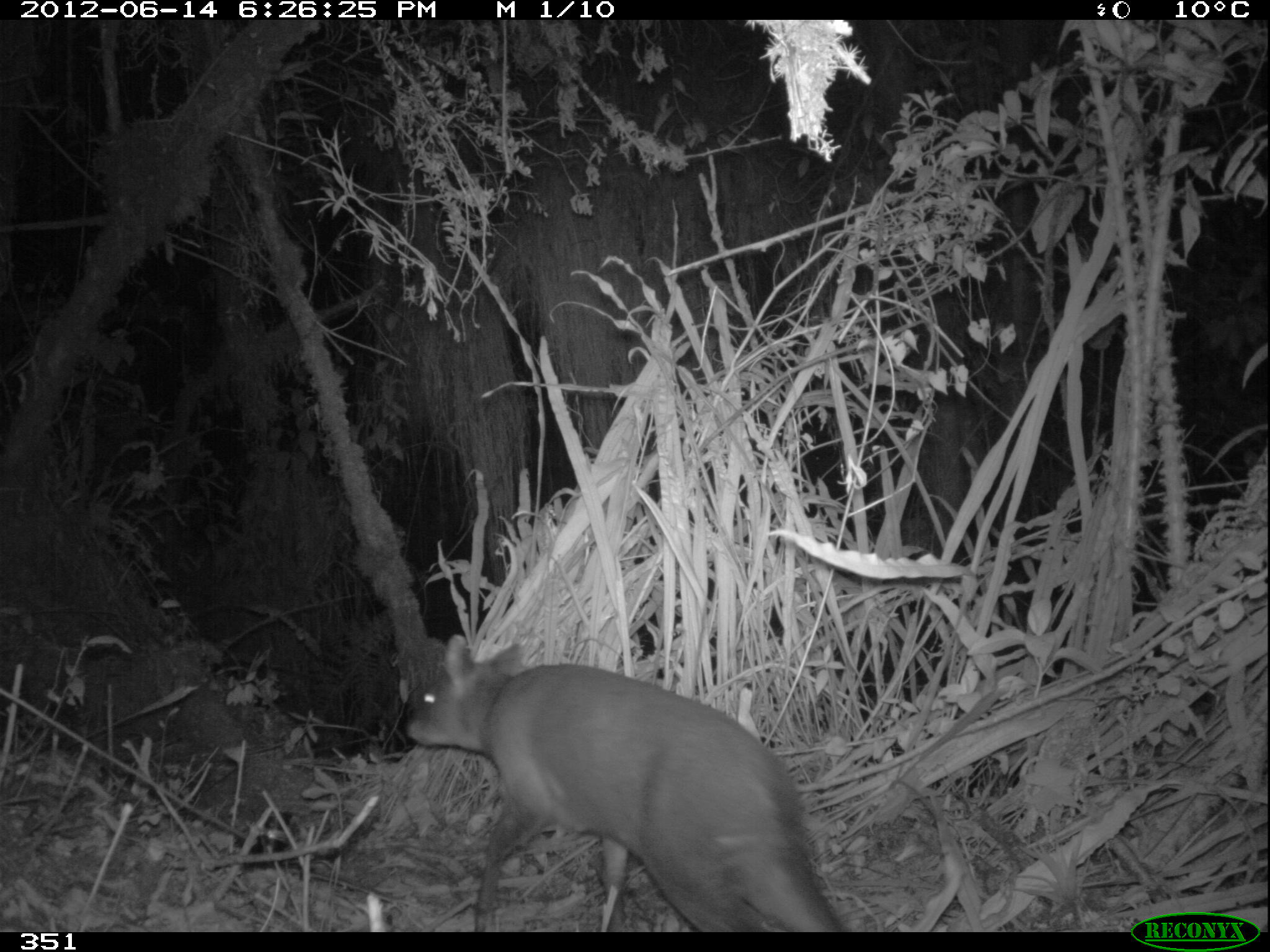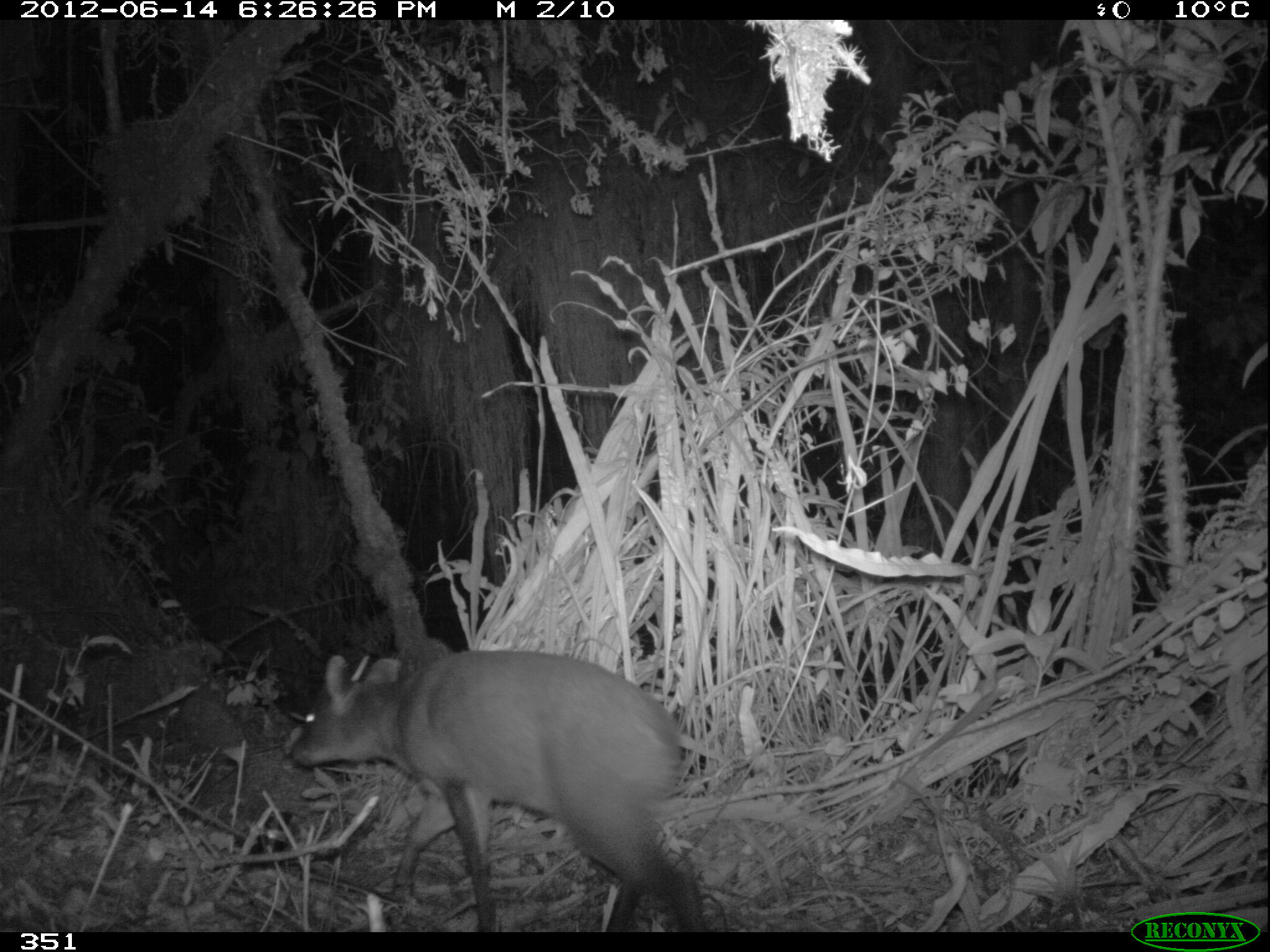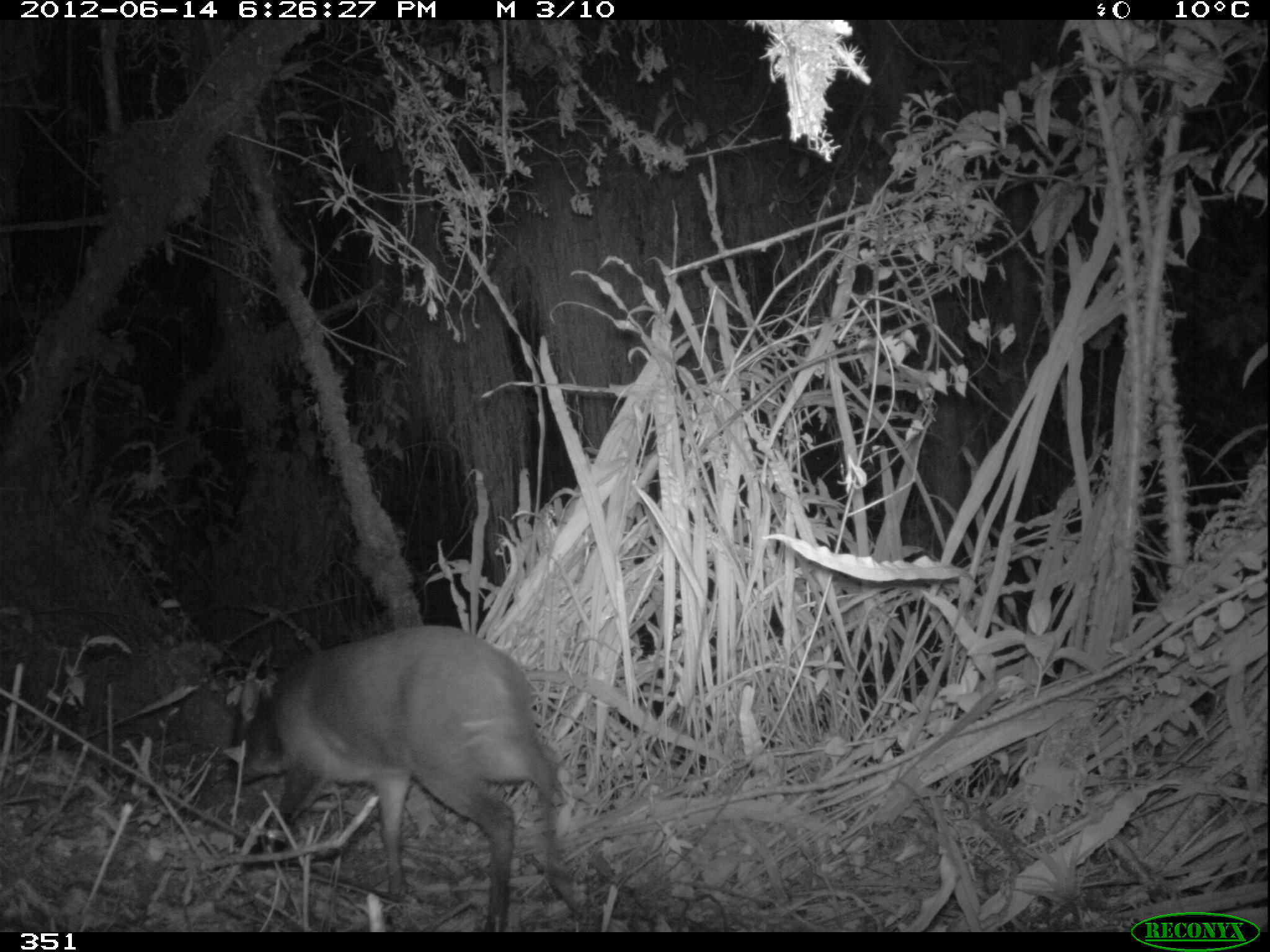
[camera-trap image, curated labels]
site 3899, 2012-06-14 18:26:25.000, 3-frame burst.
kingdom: Animalia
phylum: Chordata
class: Mammalia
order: Artiodactyla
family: Cervidae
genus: Mazama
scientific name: Mazama chunyi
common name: dwarf brocket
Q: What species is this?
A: Mazama chunyi (dwarf brocket).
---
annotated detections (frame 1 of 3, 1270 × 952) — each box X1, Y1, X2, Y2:
mazama chunyi: 404, 634, 845, 932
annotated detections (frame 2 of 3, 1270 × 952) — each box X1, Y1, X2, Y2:
mazama chunyi: 289, 649, 710, 932